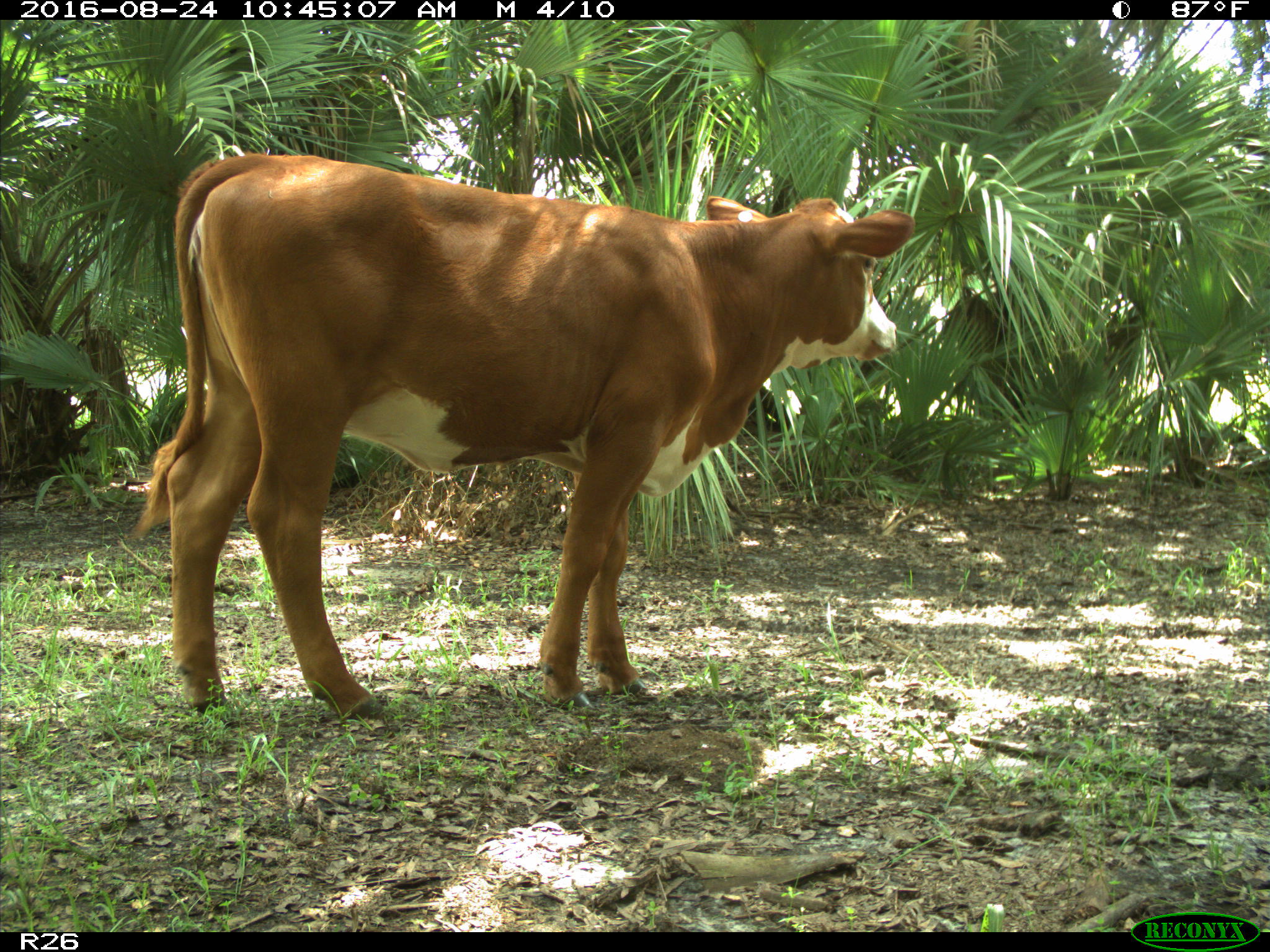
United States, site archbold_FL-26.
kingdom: Animalia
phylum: Chordata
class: Mammalia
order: Artiodactyla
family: Bovidae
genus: Bos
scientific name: Bos taurus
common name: domestic cow